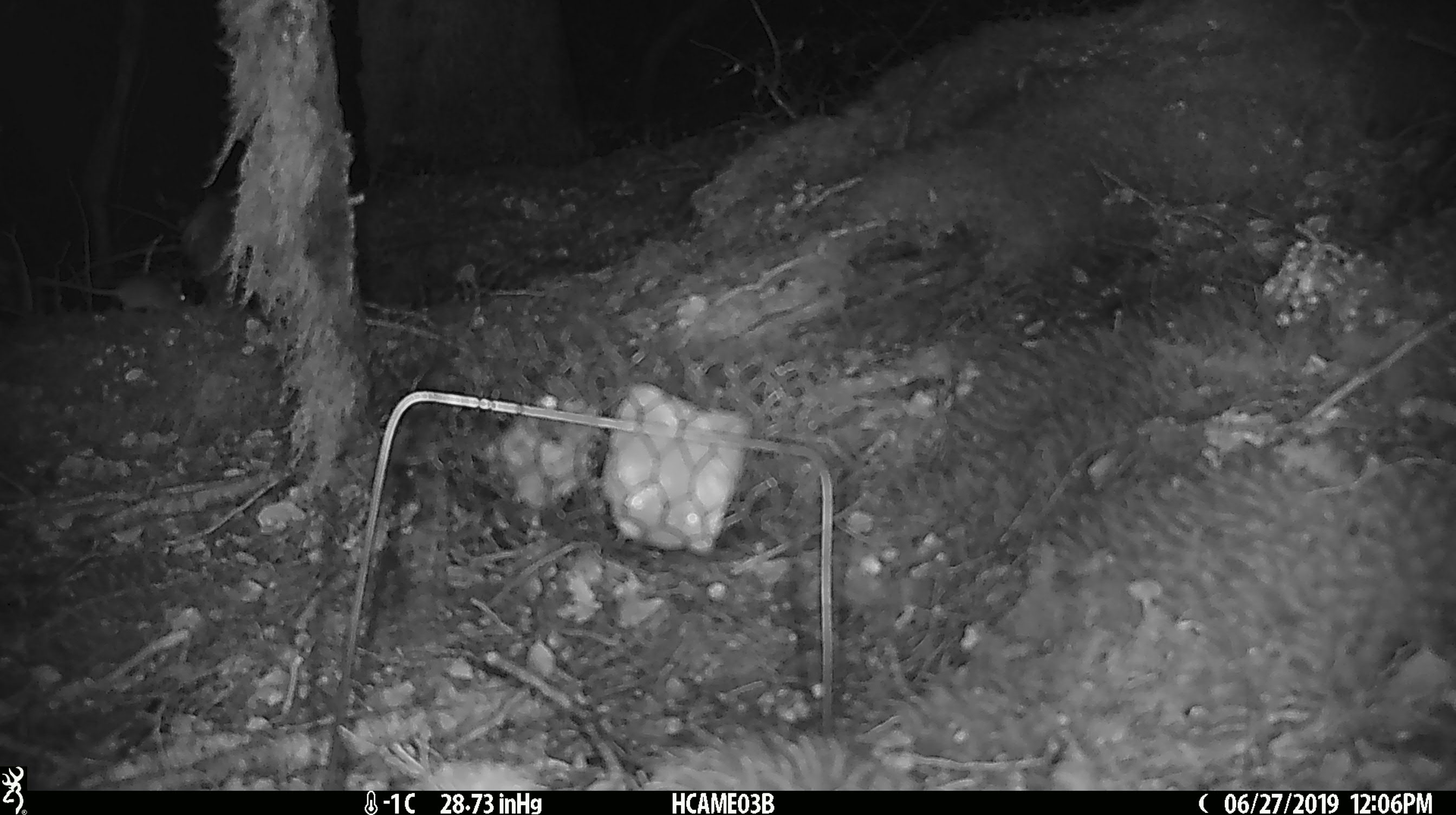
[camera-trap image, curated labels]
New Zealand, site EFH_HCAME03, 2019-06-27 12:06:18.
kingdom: Animalia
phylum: Chordata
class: Mammalia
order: Rodentia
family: Muridae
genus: Mus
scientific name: Mus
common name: mouse